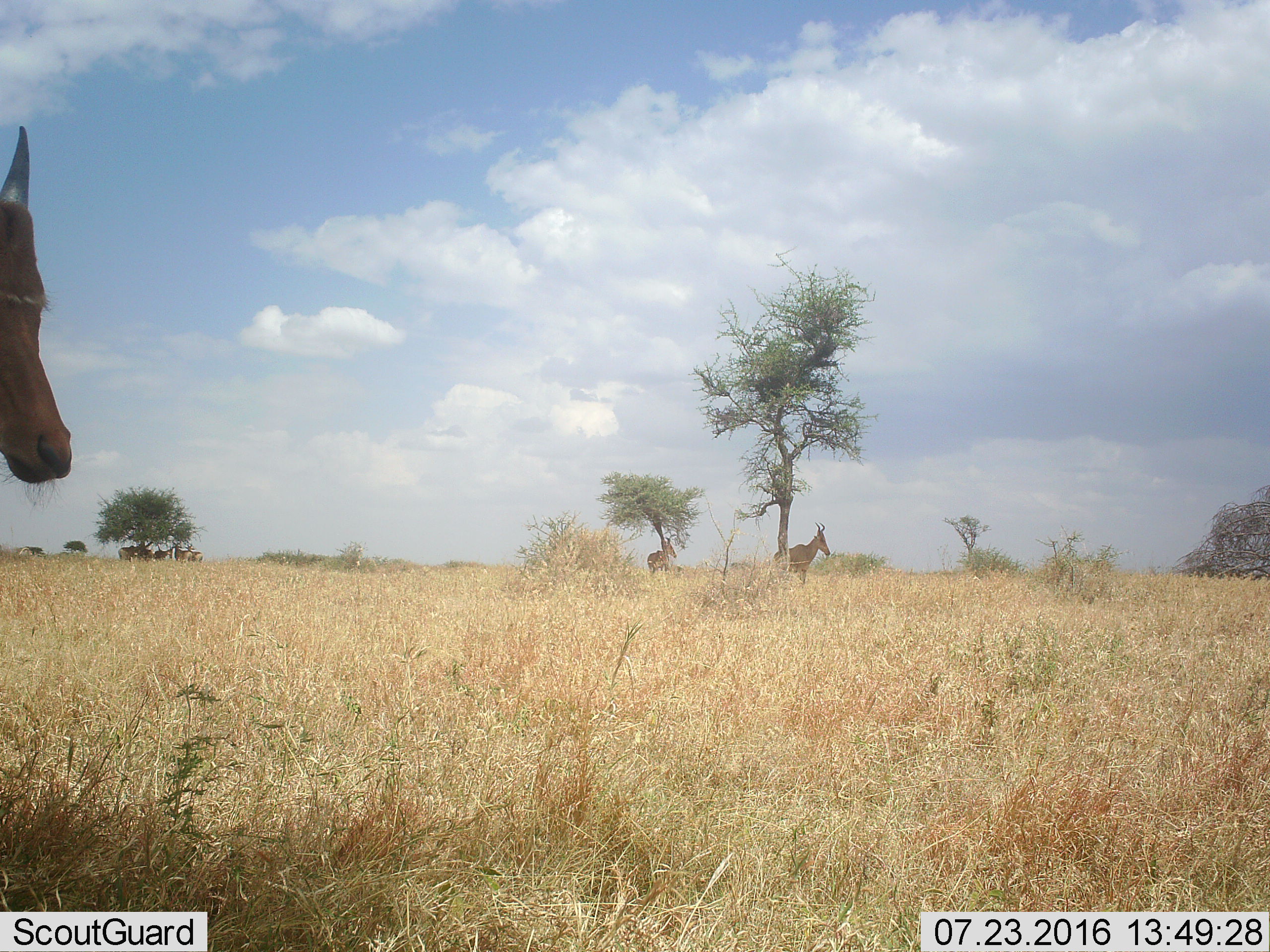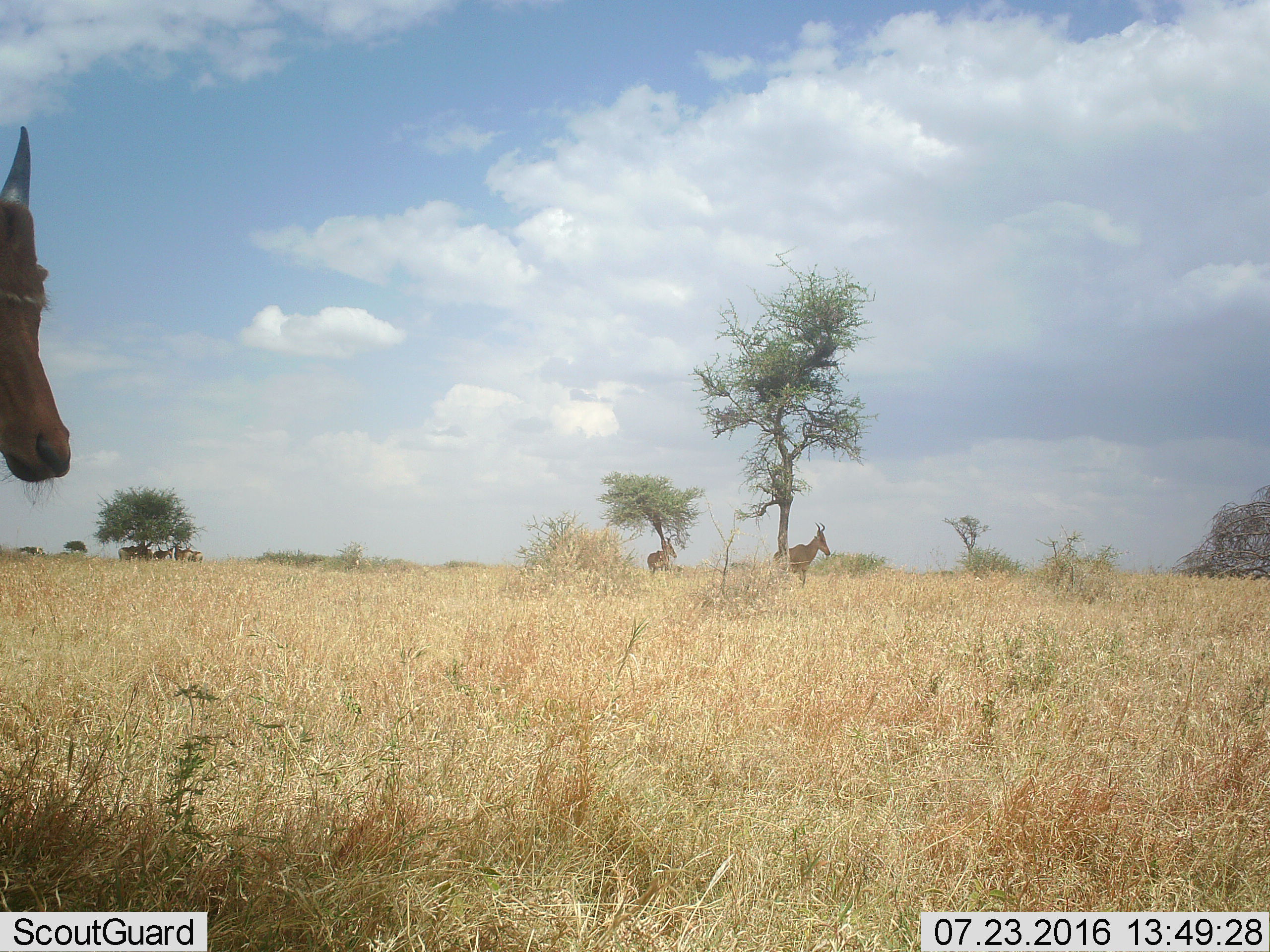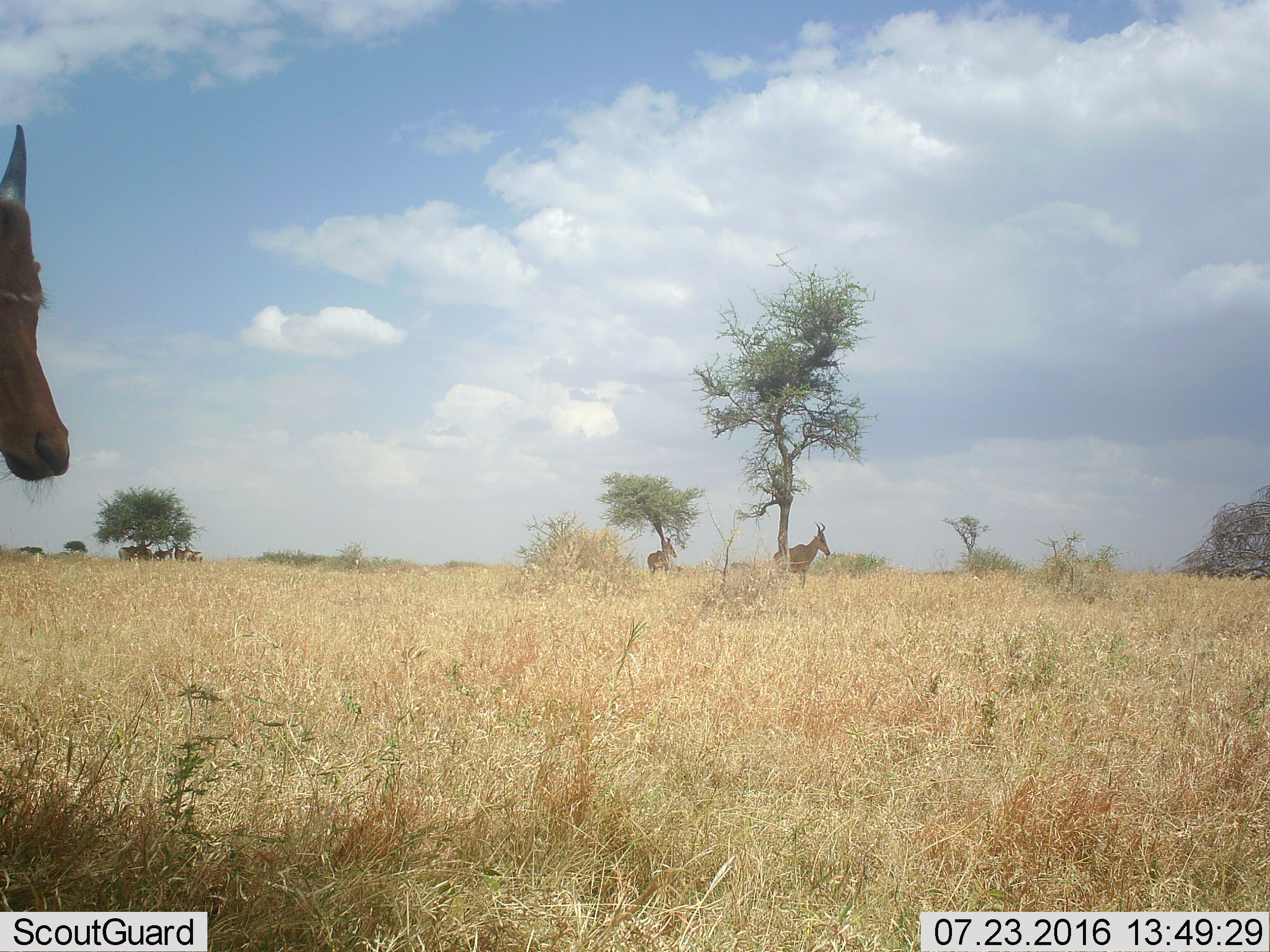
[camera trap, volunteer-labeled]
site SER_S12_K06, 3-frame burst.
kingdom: Animalia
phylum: Chordata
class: Mammalia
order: Artiodactyla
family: Bovidae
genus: Alcelaphus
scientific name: Alcelaphus buselaphus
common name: hartebeest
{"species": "hartebeest (Alcelaphus buselaphus)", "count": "7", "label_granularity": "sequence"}